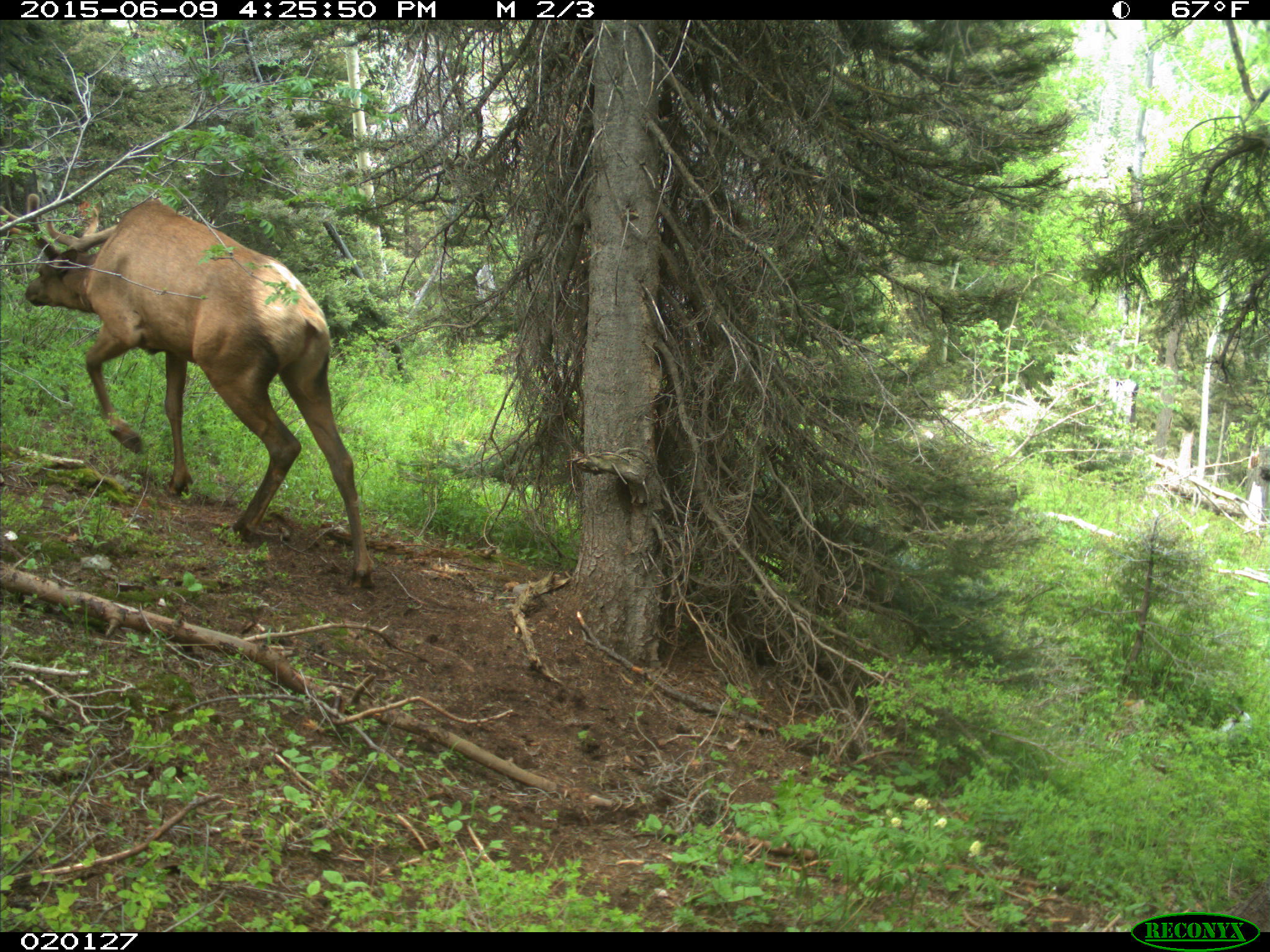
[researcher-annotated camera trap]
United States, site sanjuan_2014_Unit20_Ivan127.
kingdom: Animalia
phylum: Chordata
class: Mammalia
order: Artiodactyla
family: Cervidae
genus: Cervus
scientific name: Cervus elaphus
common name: red deer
Cervus elaphus (red deer).